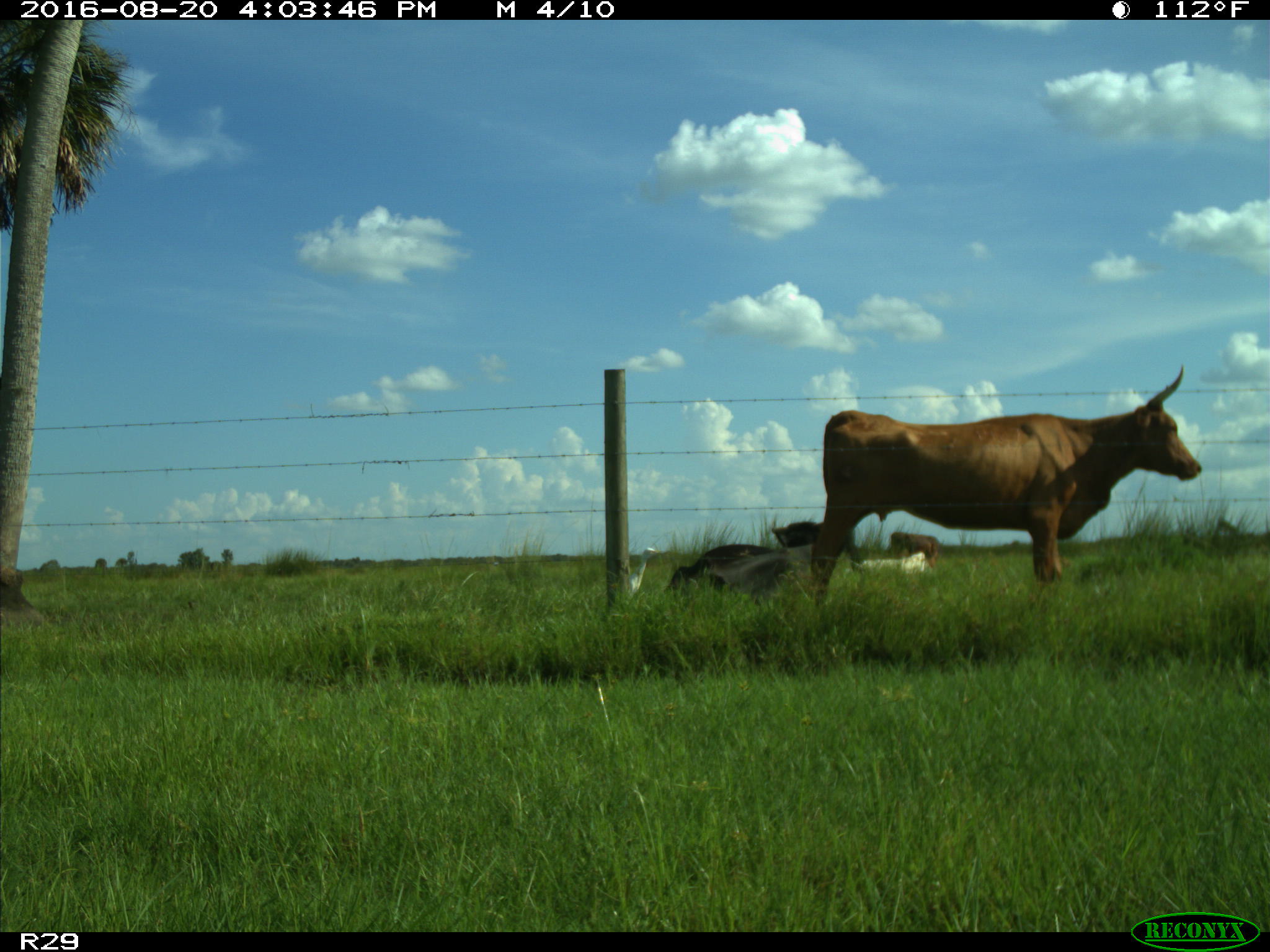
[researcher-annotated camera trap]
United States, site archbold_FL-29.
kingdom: Animalia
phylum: Chordata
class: Mammalia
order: Artiodactyla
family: Bovidae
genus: Bos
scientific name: Bos taurus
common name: domestic cow